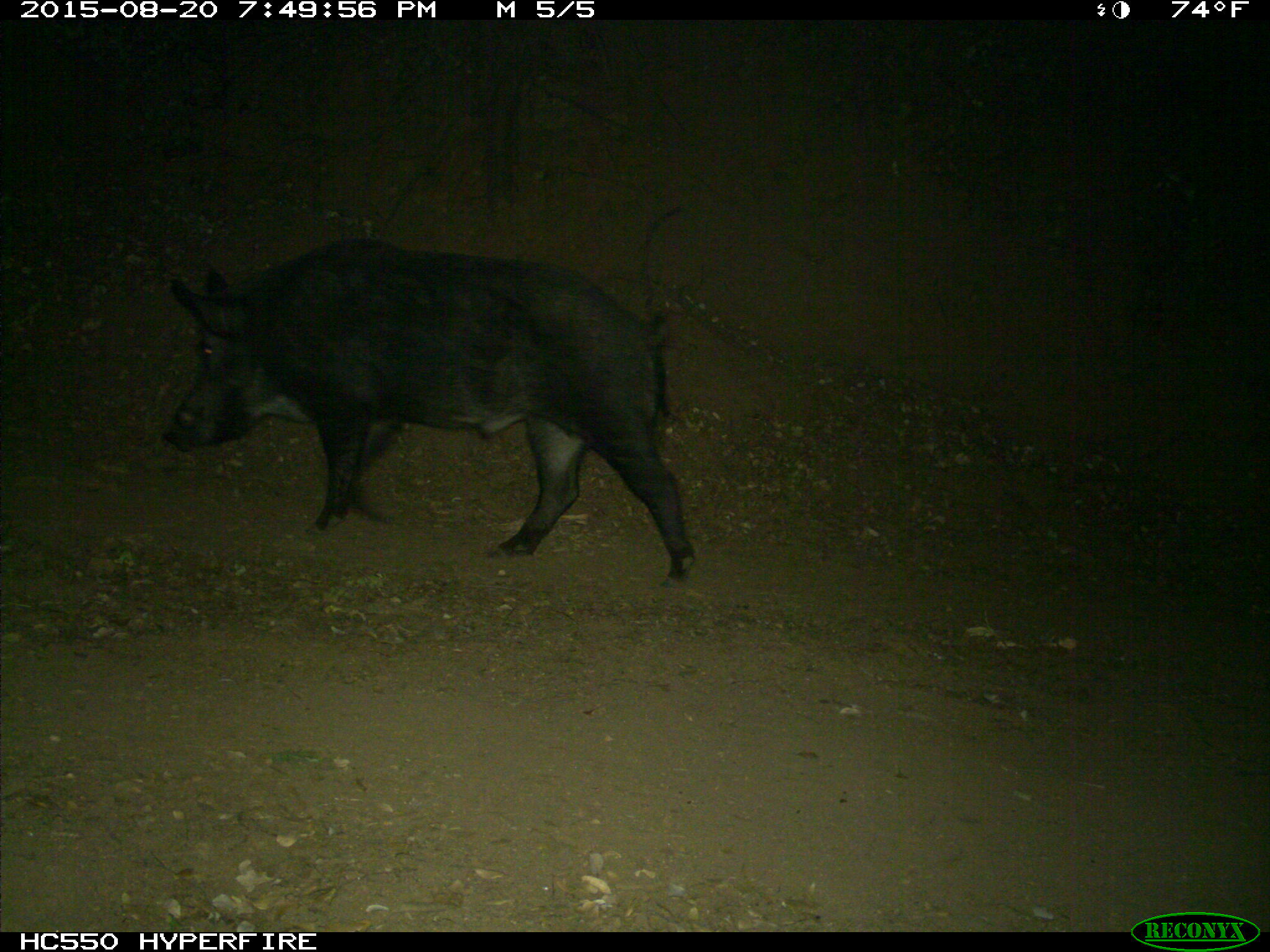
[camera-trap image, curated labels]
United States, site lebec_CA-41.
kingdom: Animalia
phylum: Chordata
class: Mammalia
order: Artiodactyla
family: Suidae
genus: Sus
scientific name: Sus scrofa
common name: wild boar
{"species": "Sus scrofa (wild boar)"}